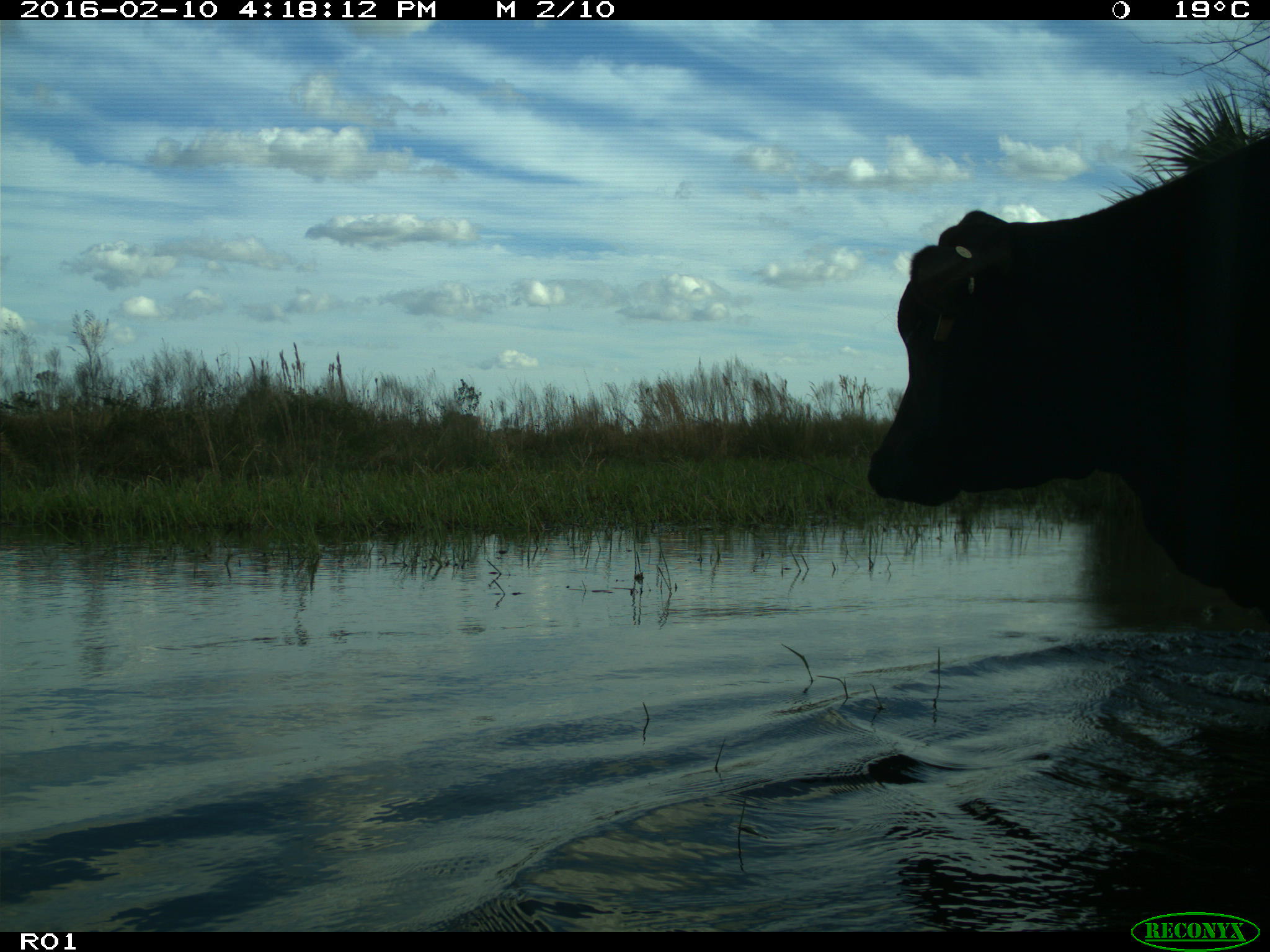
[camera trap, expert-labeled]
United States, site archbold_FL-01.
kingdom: Animalia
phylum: Chordata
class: Mammalia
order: Artiodactyla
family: Bovidae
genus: Bos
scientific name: Bos taurus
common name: domestic cow